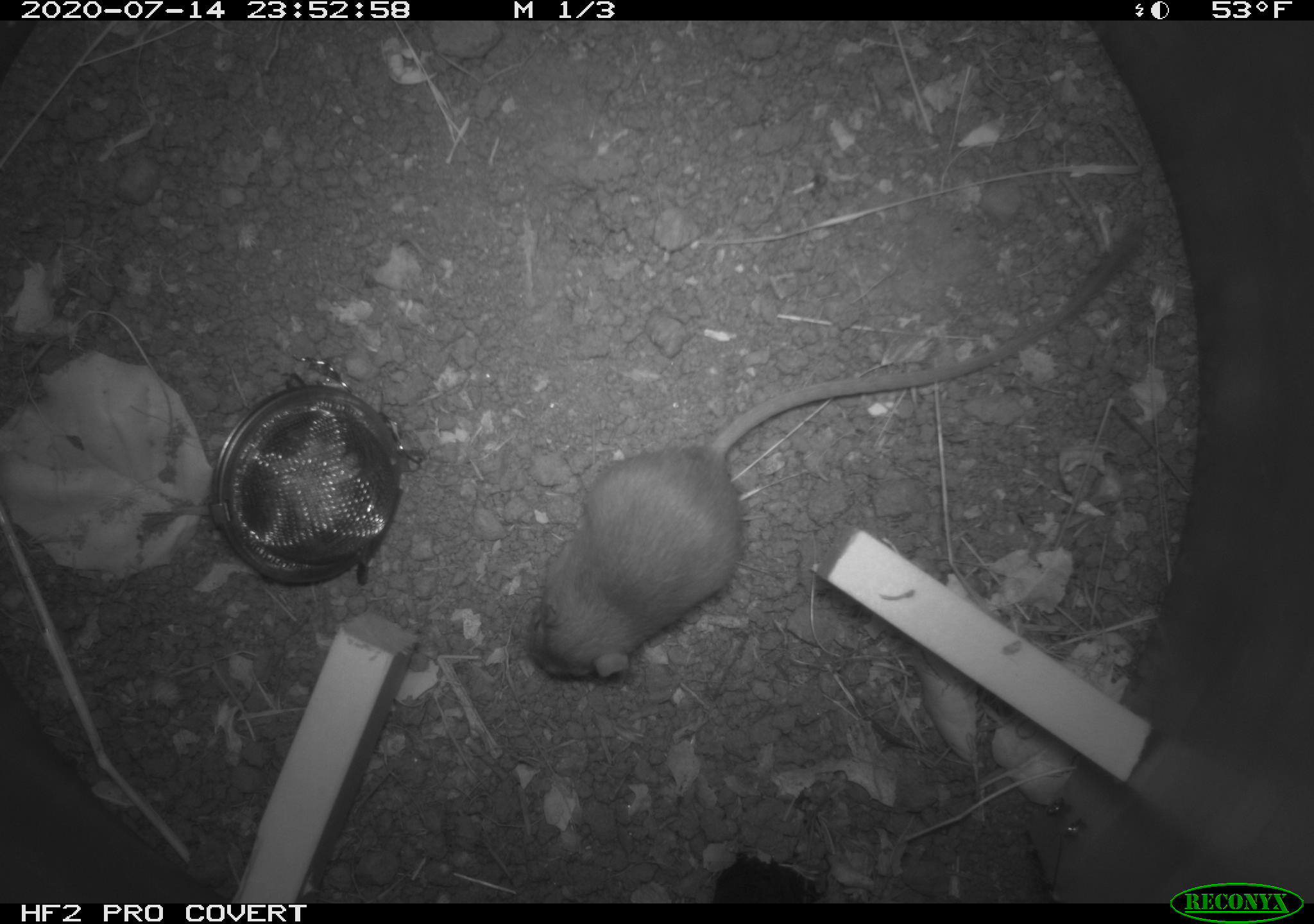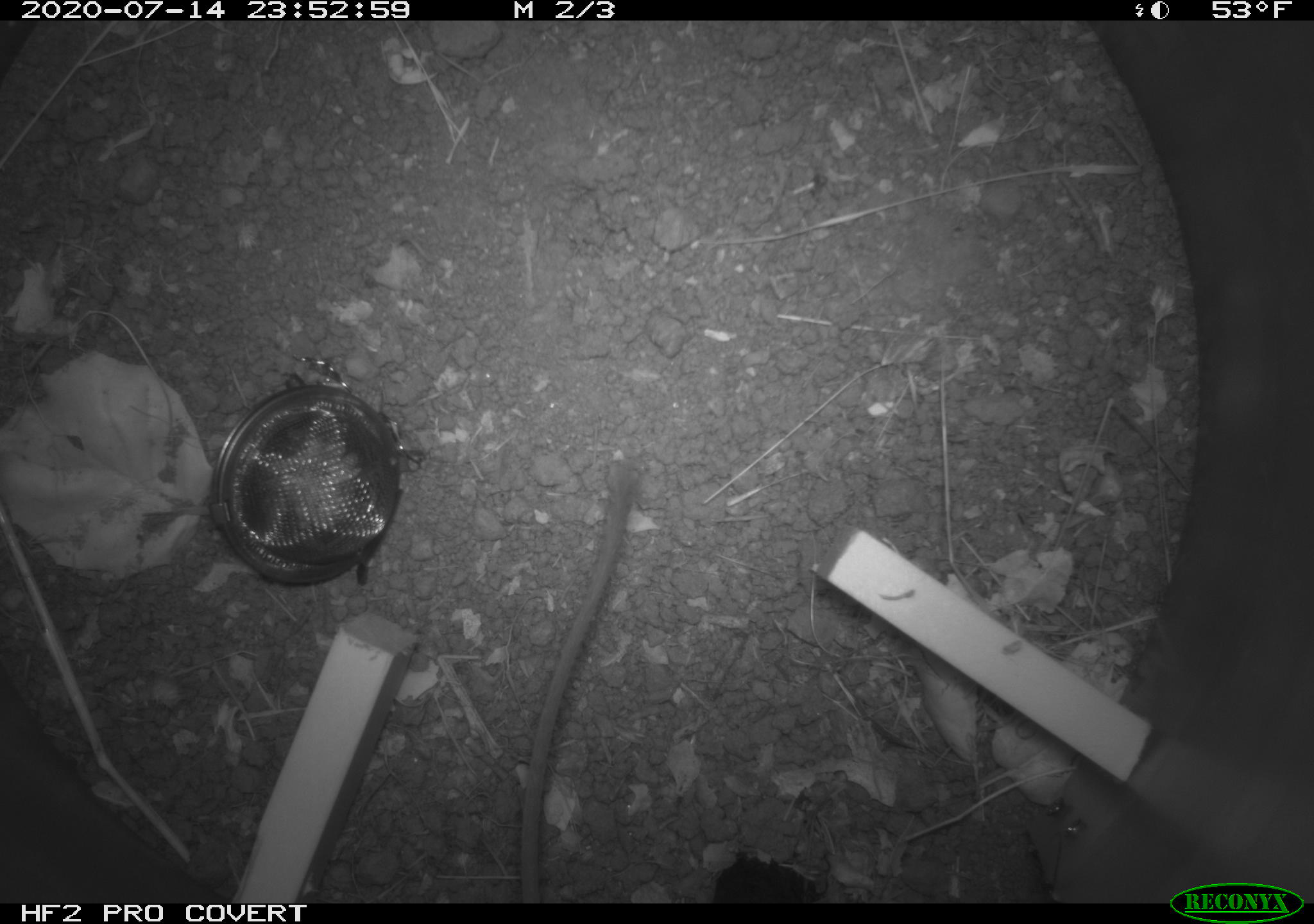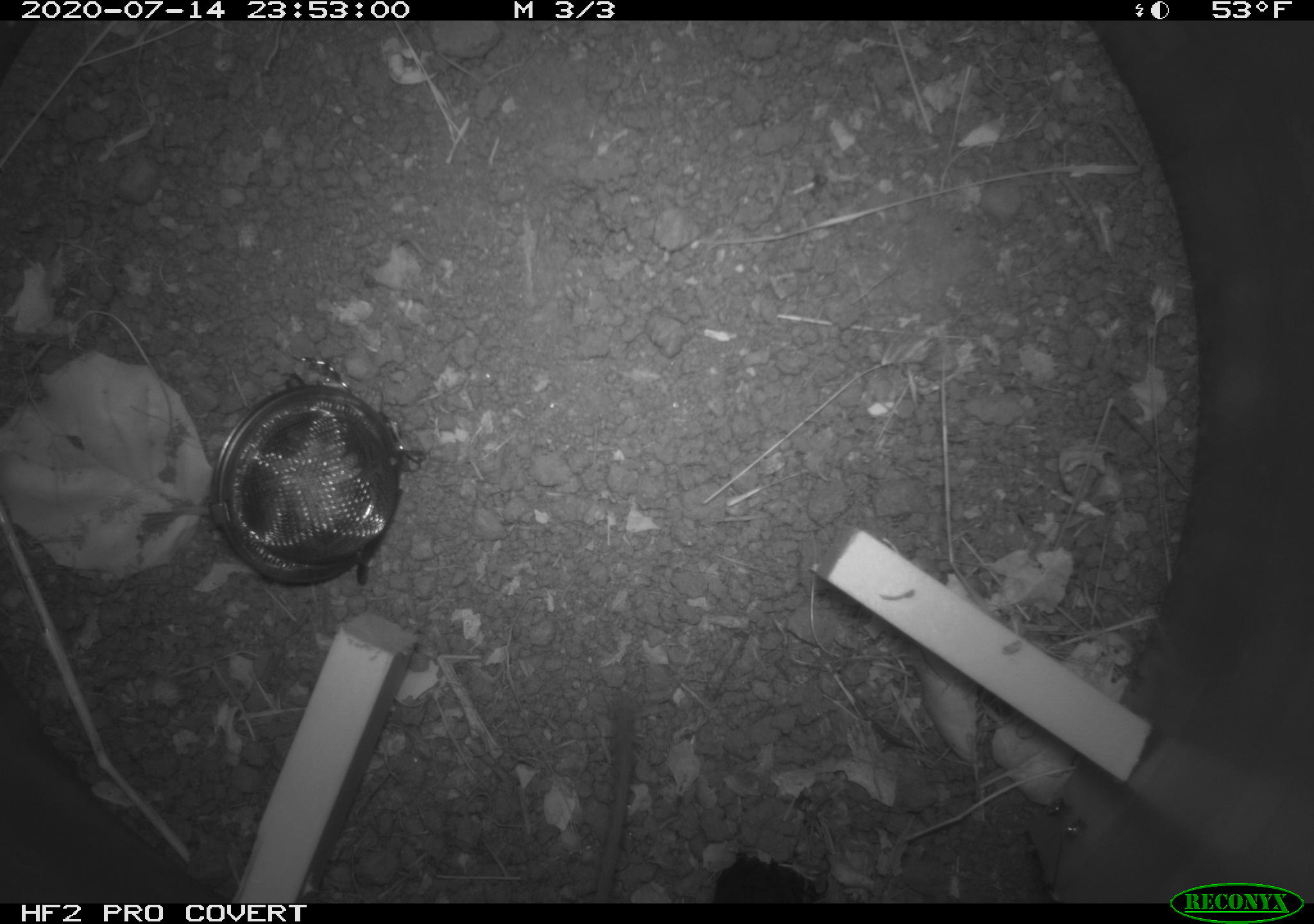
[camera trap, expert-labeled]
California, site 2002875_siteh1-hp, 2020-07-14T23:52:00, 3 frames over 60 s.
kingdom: Animalia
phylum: Chordata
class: Mammalia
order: Rodentia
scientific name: Rodentia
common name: rodent